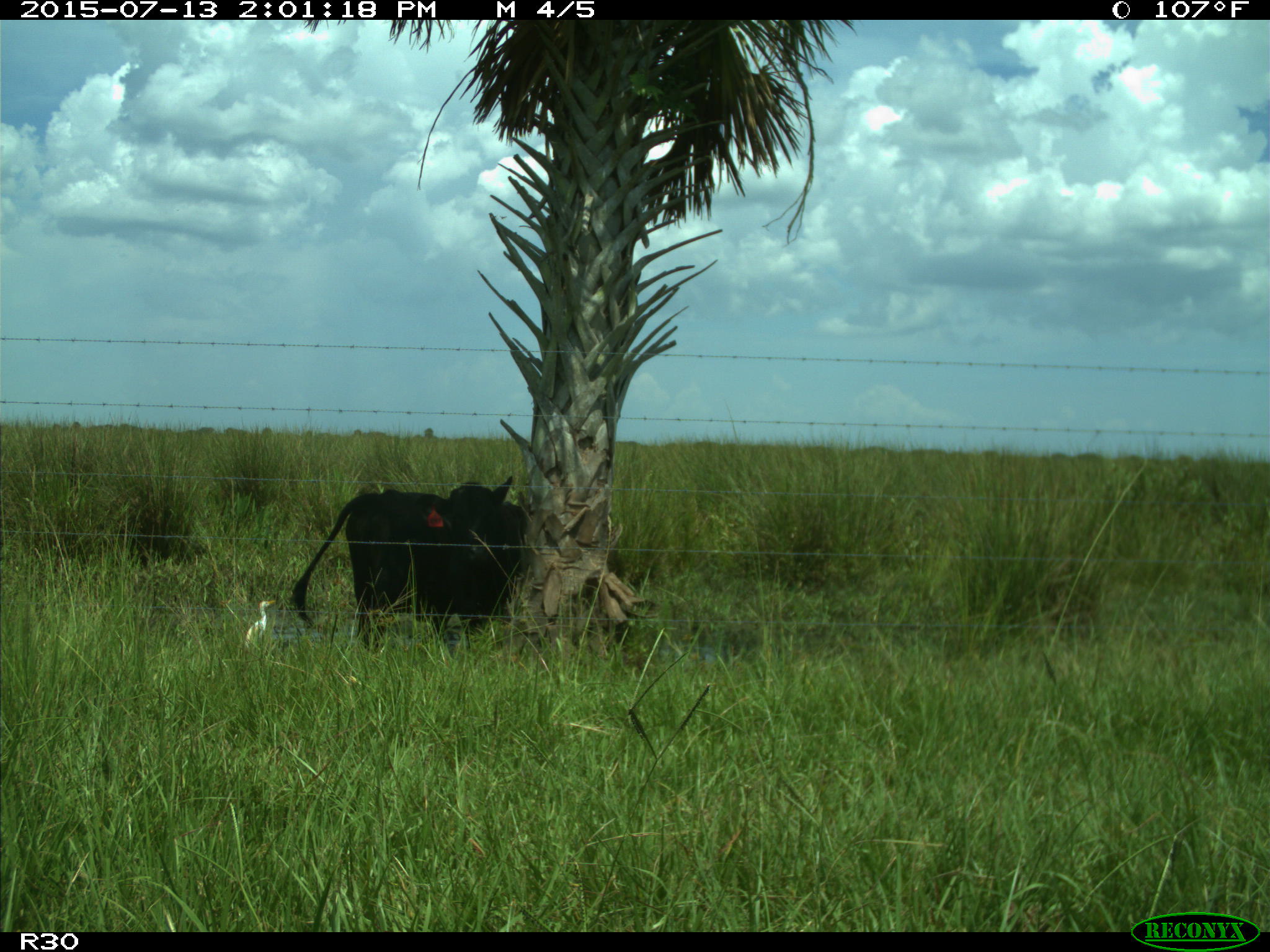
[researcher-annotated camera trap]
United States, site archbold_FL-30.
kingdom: Animalia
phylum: Chordata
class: Mammalia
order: Artiodactyla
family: Bovidae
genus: Bos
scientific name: Bos taurus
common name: domestic cow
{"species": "Bos taurus (domestic cow)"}